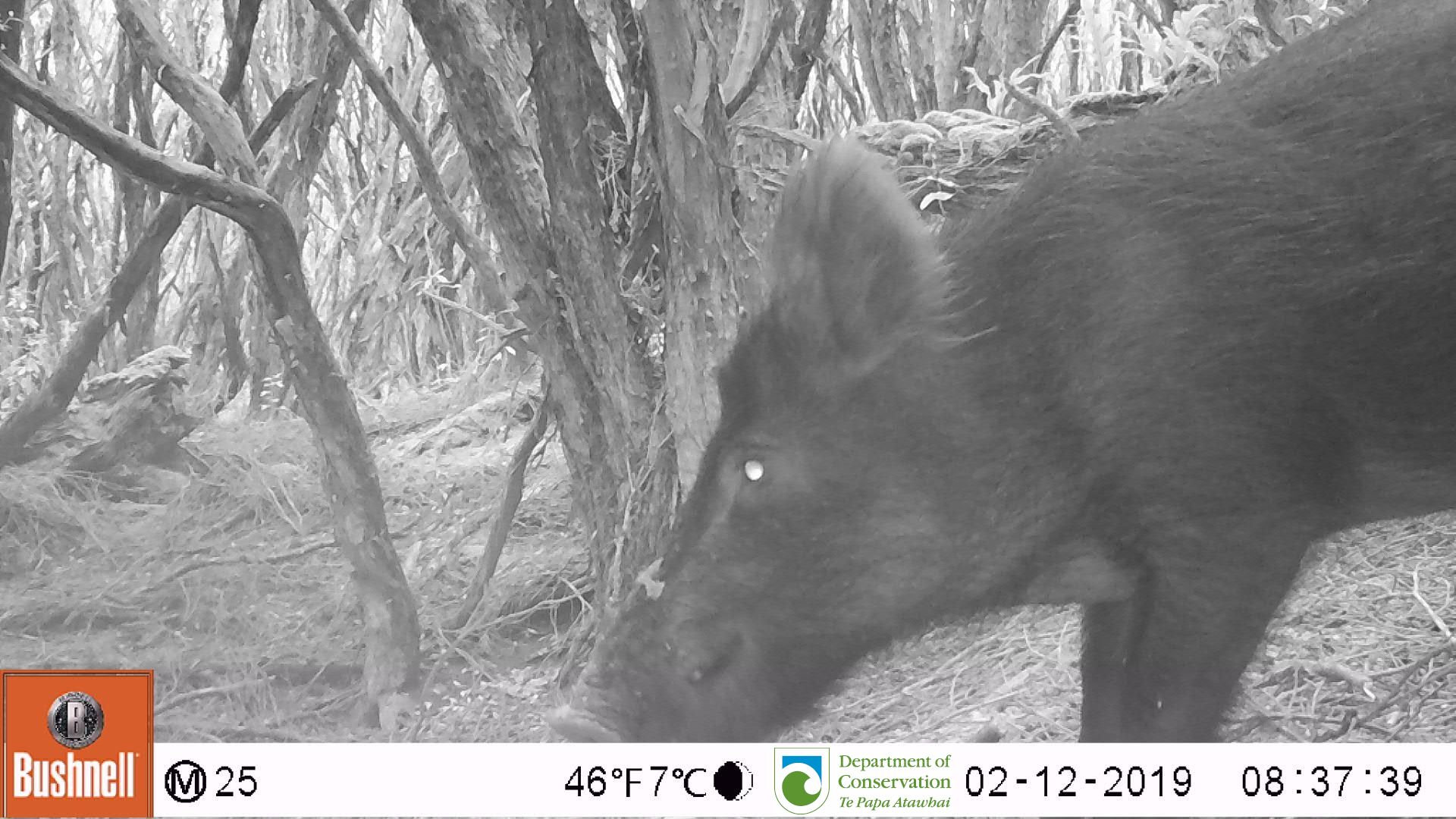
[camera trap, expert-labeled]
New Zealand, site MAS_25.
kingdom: Animalia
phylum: Chordata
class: Mammalia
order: Artiodactyla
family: Suidae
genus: Sus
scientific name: Sus scrofa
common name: pig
Pig (Sus scrofa).